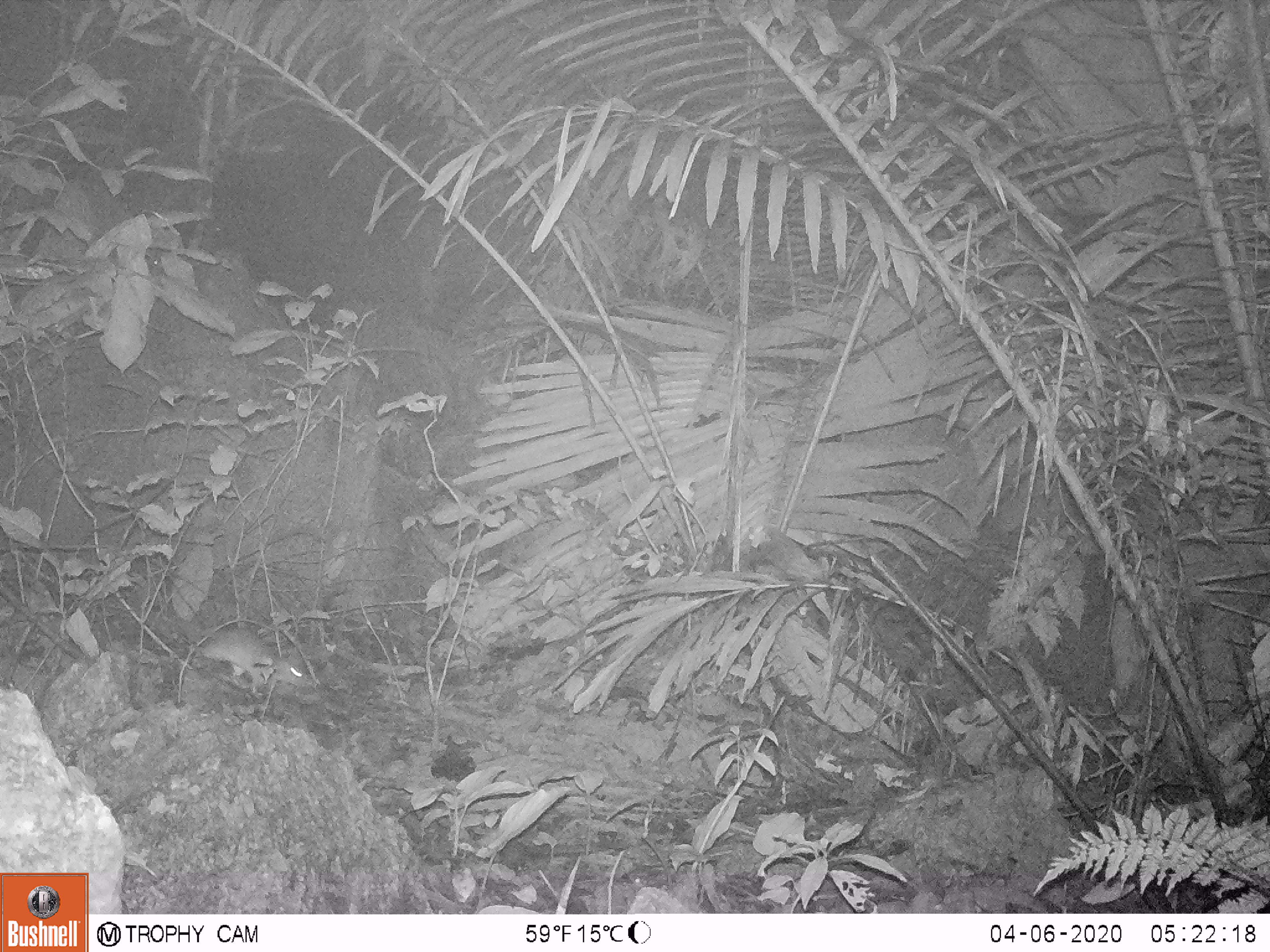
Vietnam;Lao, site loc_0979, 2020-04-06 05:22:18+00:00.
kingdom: Animalia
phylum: Chordata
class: Mammalia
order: Rodentia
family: Muridae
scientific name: Muridae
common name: old-world mice and rats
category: unidentified murid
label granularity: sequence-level